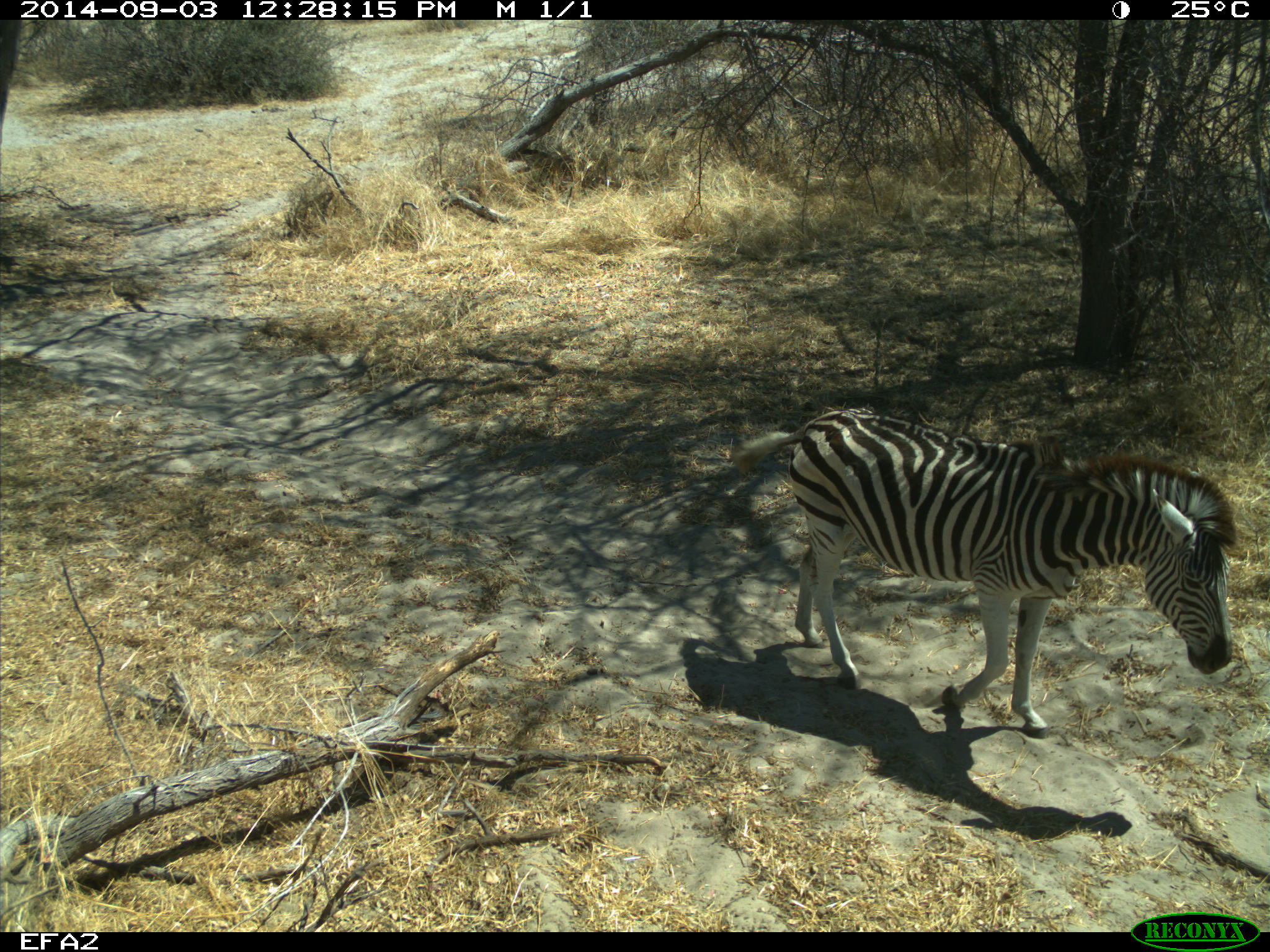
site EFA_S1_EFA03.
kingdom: Animalia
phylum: Chordata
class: Mammalia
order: Perissodactyla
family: Equidae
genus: Equus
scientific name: Equus quagga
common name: plains zebra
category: zebraplains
Zebraplains (plains zebra) (Equus quagga), count 1. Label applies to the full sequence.